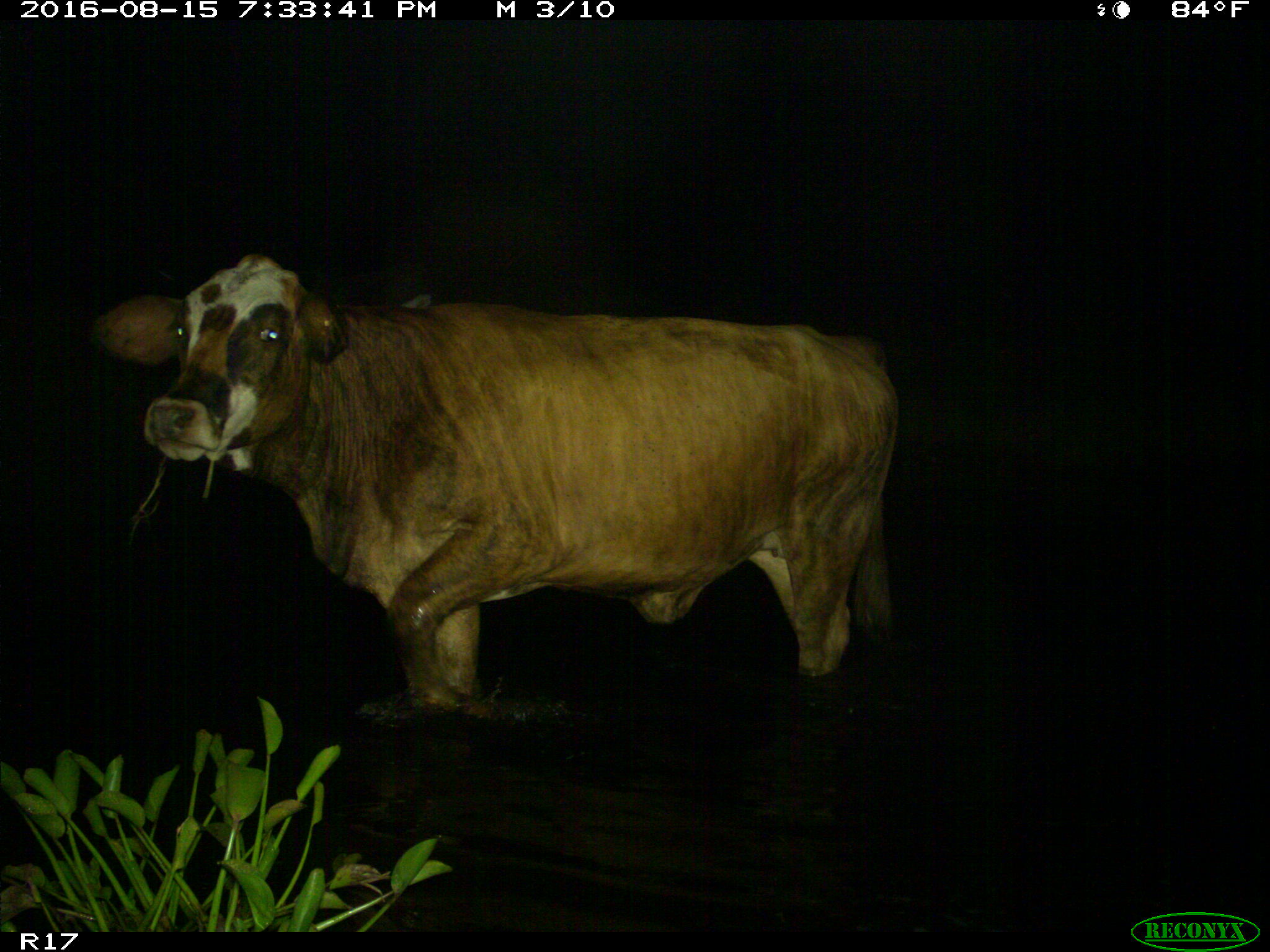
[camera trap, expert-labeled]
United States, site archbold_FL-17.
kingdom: Animalia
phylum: Chordata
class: Mammalia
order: Artiodactyla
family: Bovidae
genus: Bos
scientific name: Bos taurus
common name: domestic cow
Bos taurus (domestic cow).